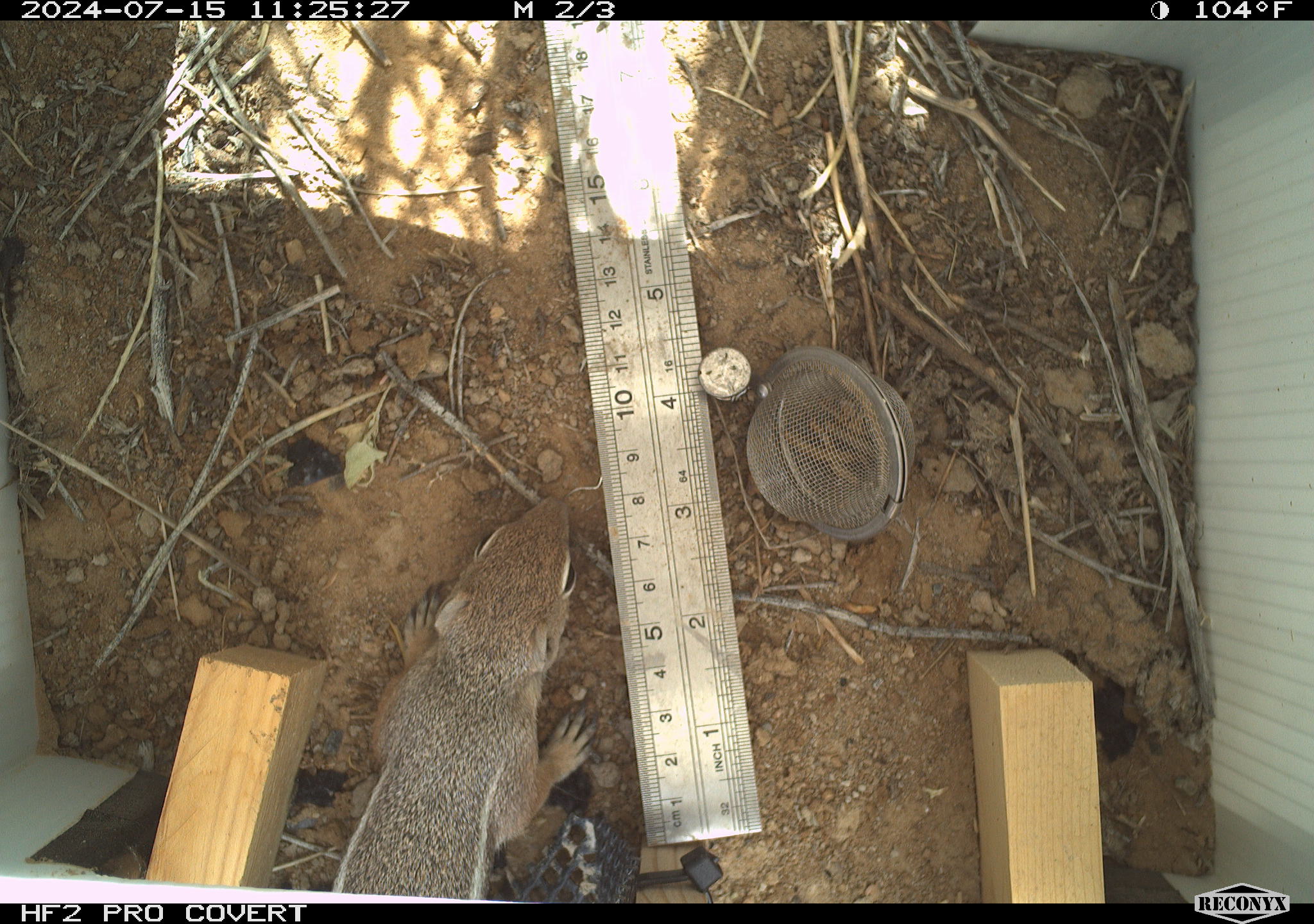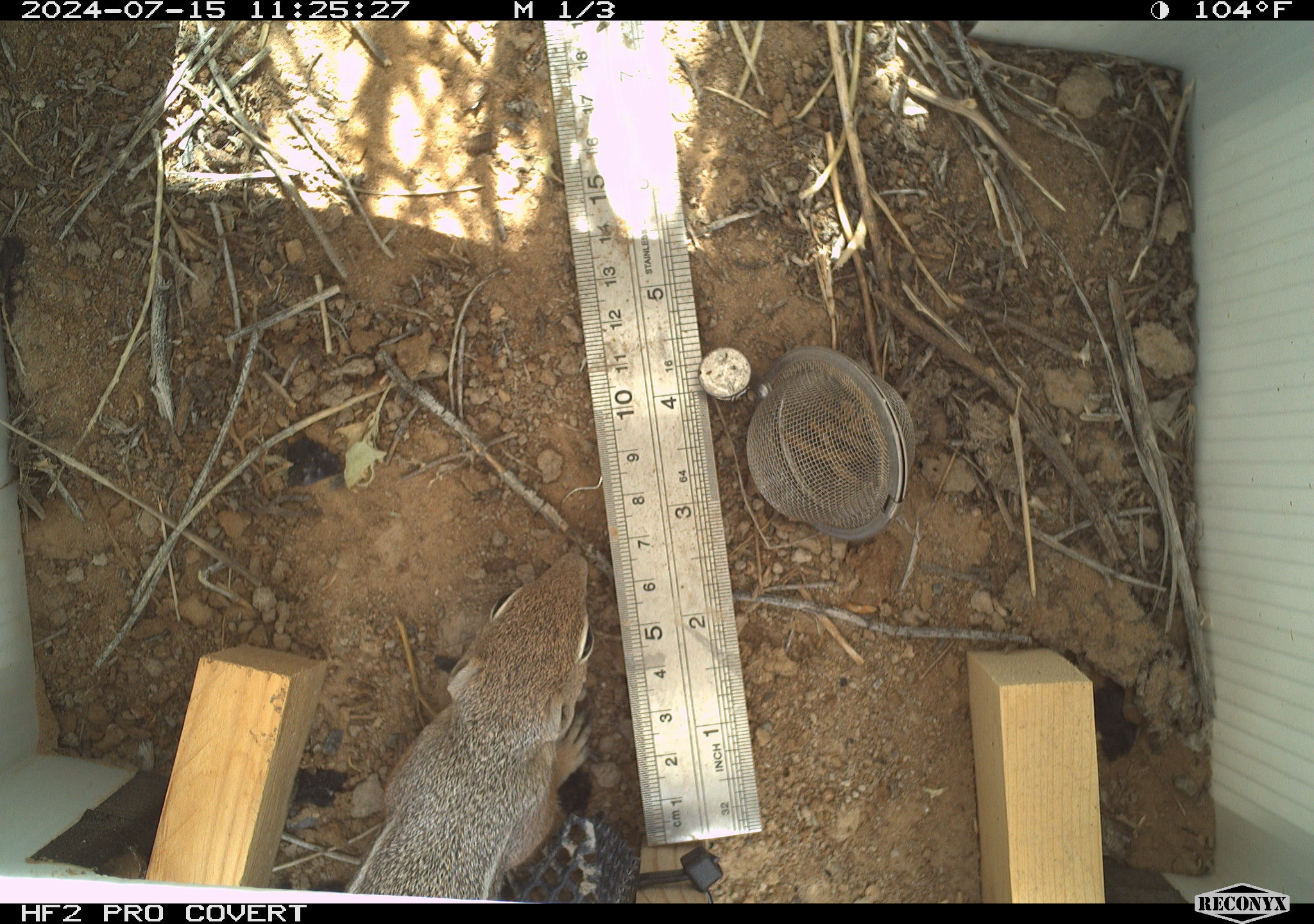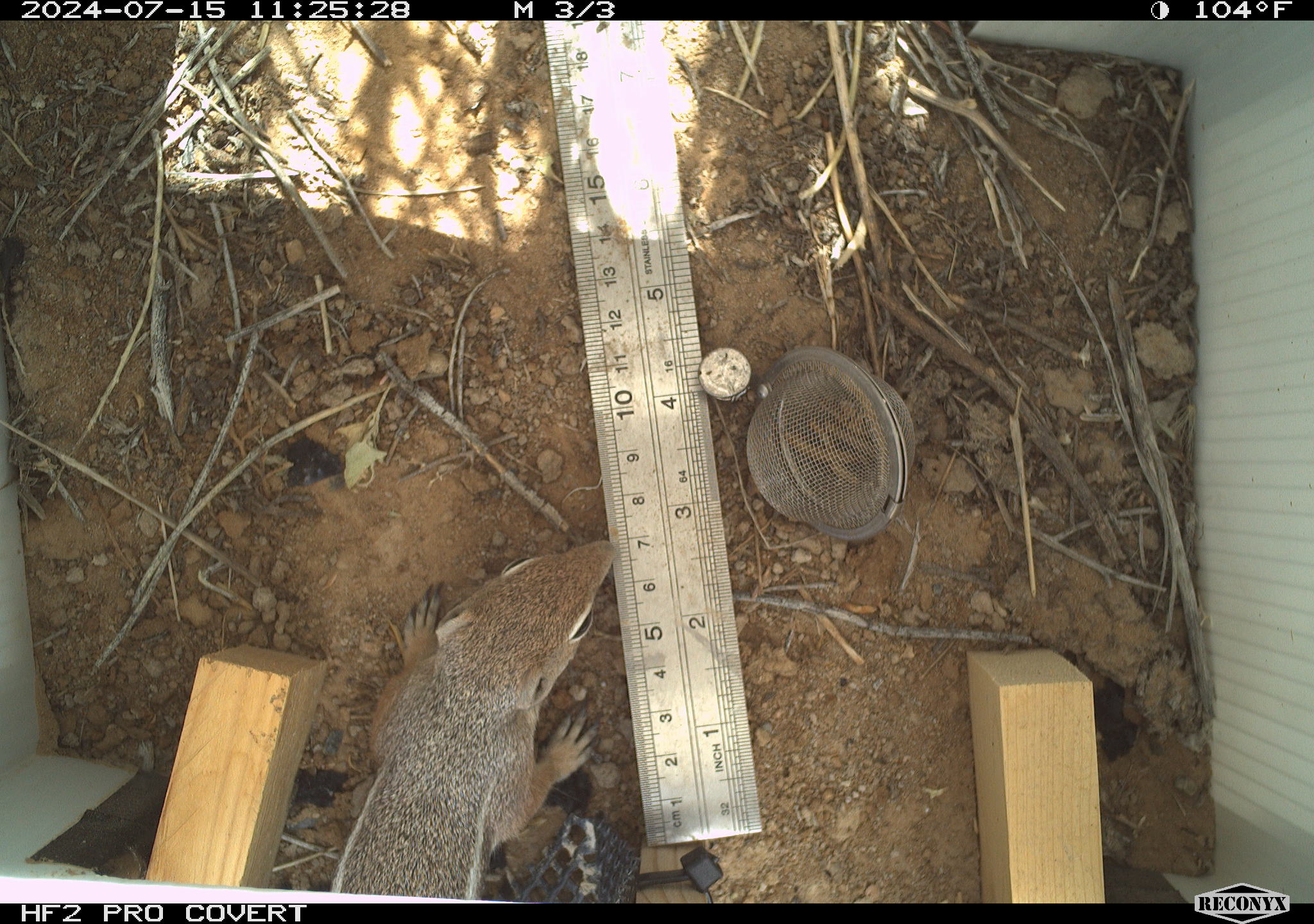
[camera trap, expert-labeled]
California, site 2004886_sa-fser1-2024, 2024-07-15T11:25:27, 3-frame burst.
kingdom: Animalia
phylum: Chordata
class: Mammalia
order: Rodentia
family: Sciuridae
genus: Ammospermophilus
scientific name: Ammospermophilus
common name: antelope ground squirrels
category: ammospermophilus species